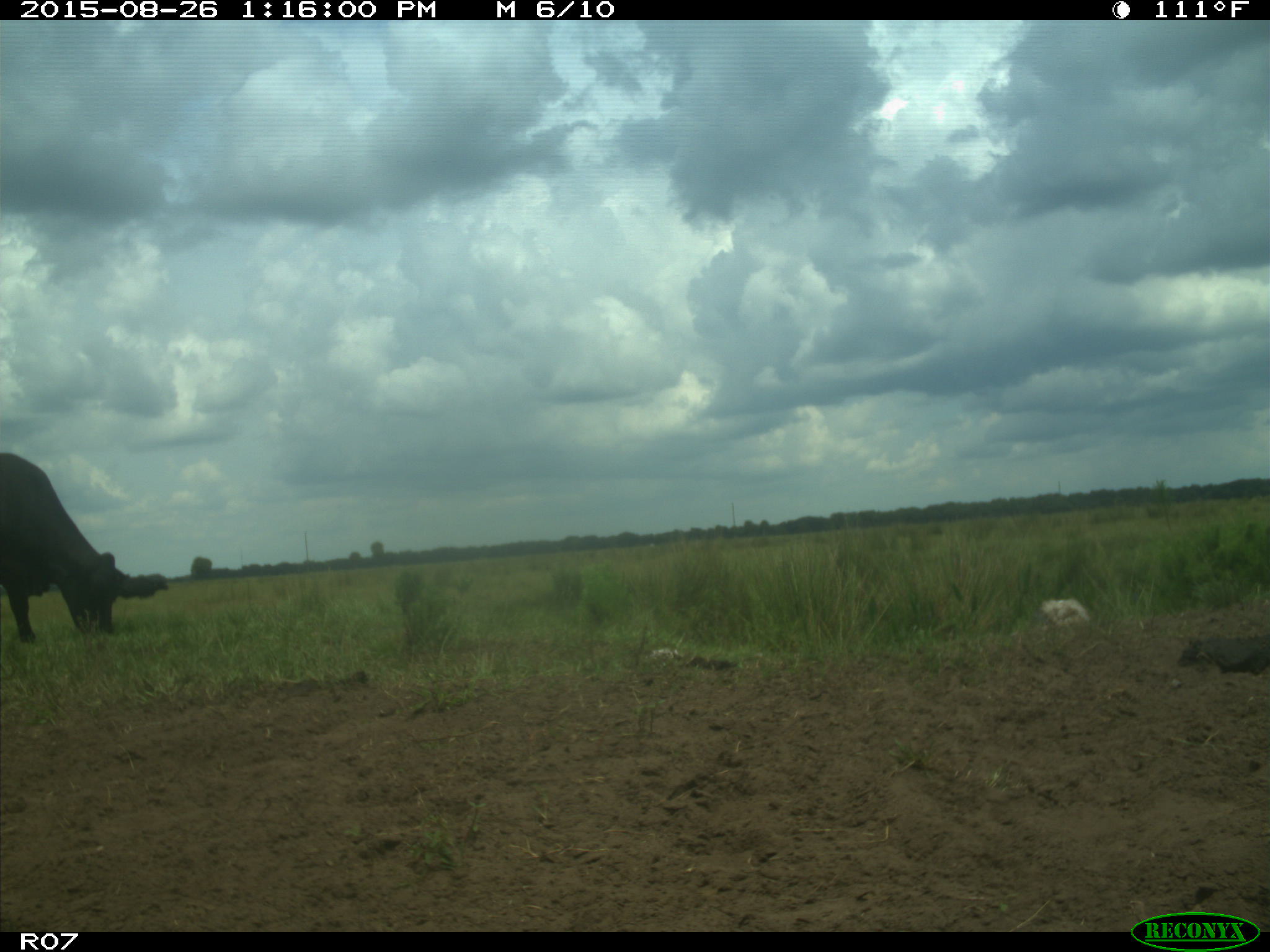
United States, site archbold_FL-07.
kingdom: Animalia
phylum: Chordata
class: Mammalia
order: Artiodactyla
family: Bovidae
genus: Bos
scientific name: Bos taurus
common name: domestic cow